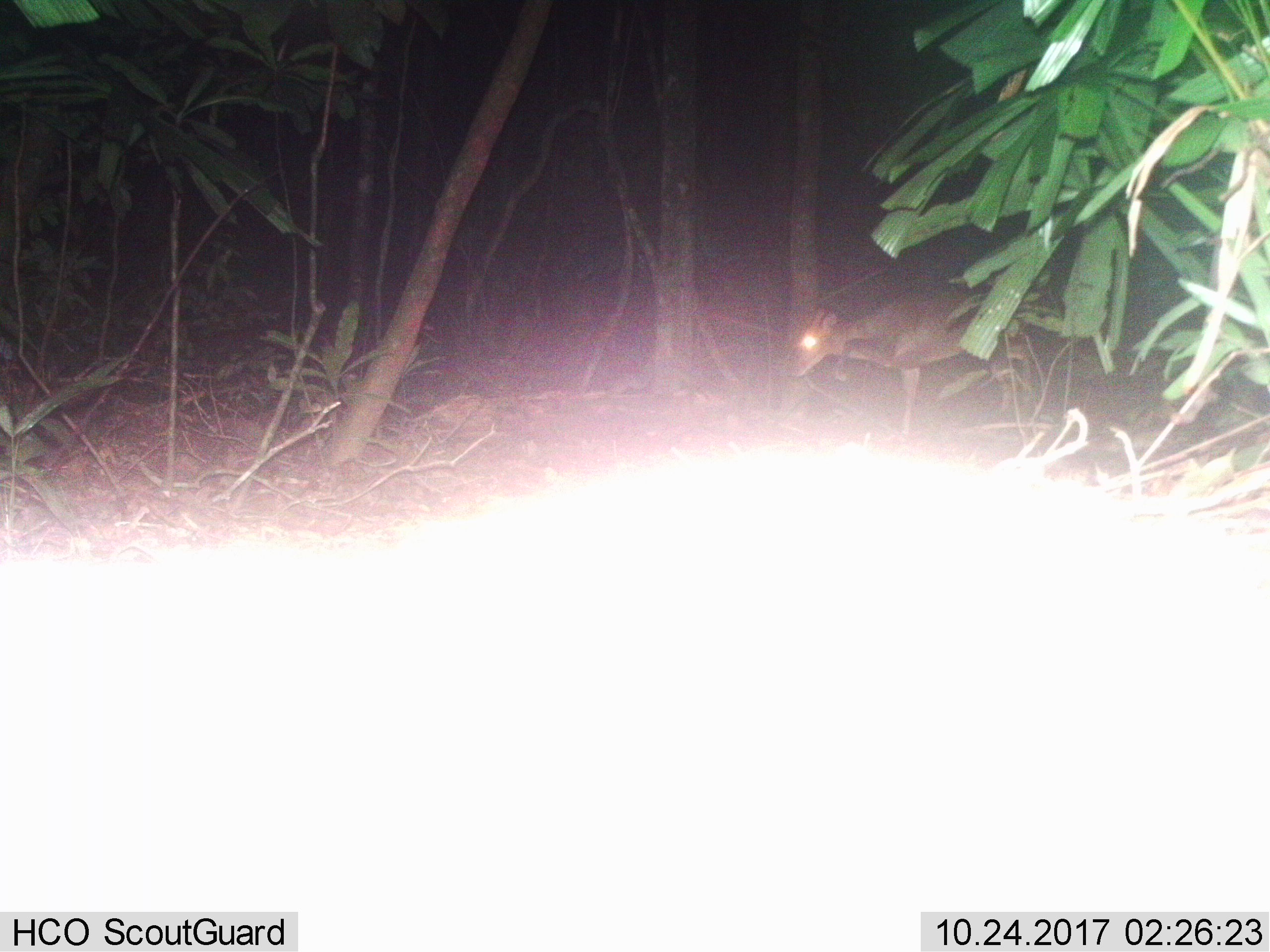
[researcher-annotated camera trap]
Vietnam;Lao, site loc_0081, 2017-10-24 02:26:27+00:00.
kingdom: Animalia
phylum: Chordata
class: Mammalia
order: Artiodactyla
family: Cervidae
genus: Muntiacus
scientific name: Muntiacus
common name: muntjacs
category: unidentified muntjac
Unidentified muntjac (muntjacs) (Muntiacus). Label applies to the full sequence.